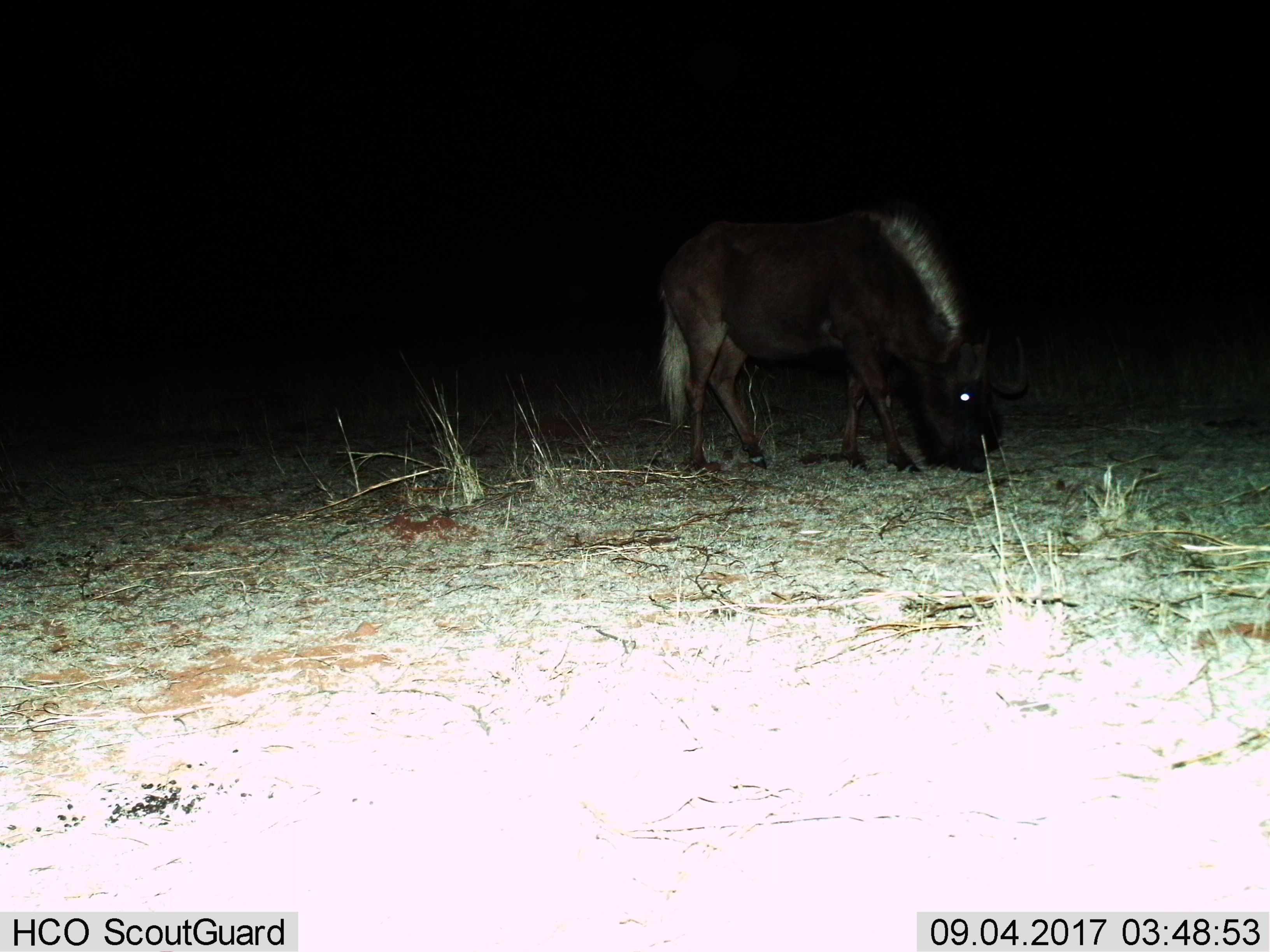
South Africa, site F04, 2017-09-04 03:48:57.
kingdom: Animalia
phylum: Chordata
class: Mammalia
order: Artiodactyla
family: Bovidae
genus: Connochaetes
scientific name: Connochaetes gnou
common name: black wildebeest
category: wildebeestblack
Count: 1.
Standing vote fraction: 0%.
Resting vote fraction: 0%.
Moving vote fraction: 0%.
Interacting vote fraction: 0%.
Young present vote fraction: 0%.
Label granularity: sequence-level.